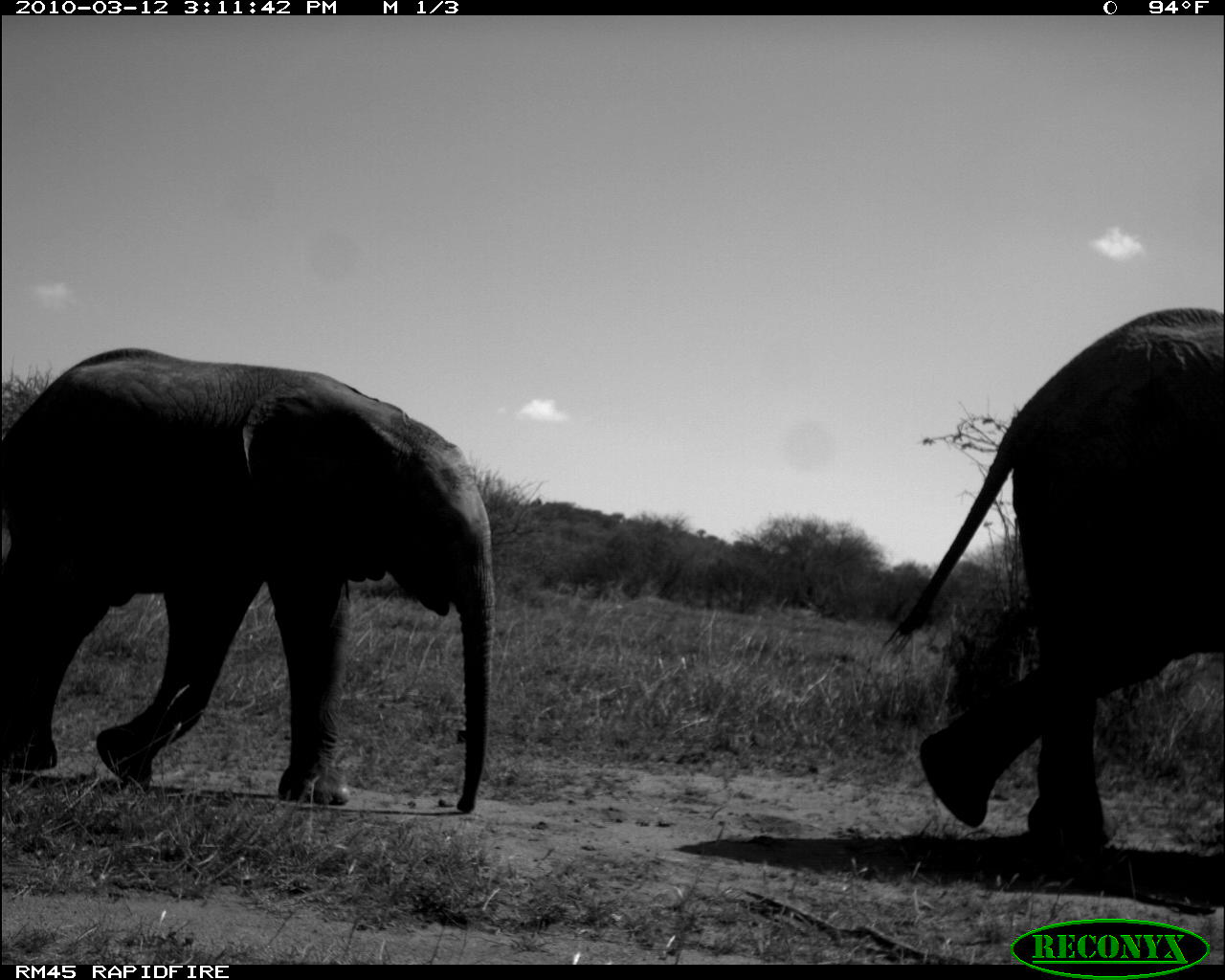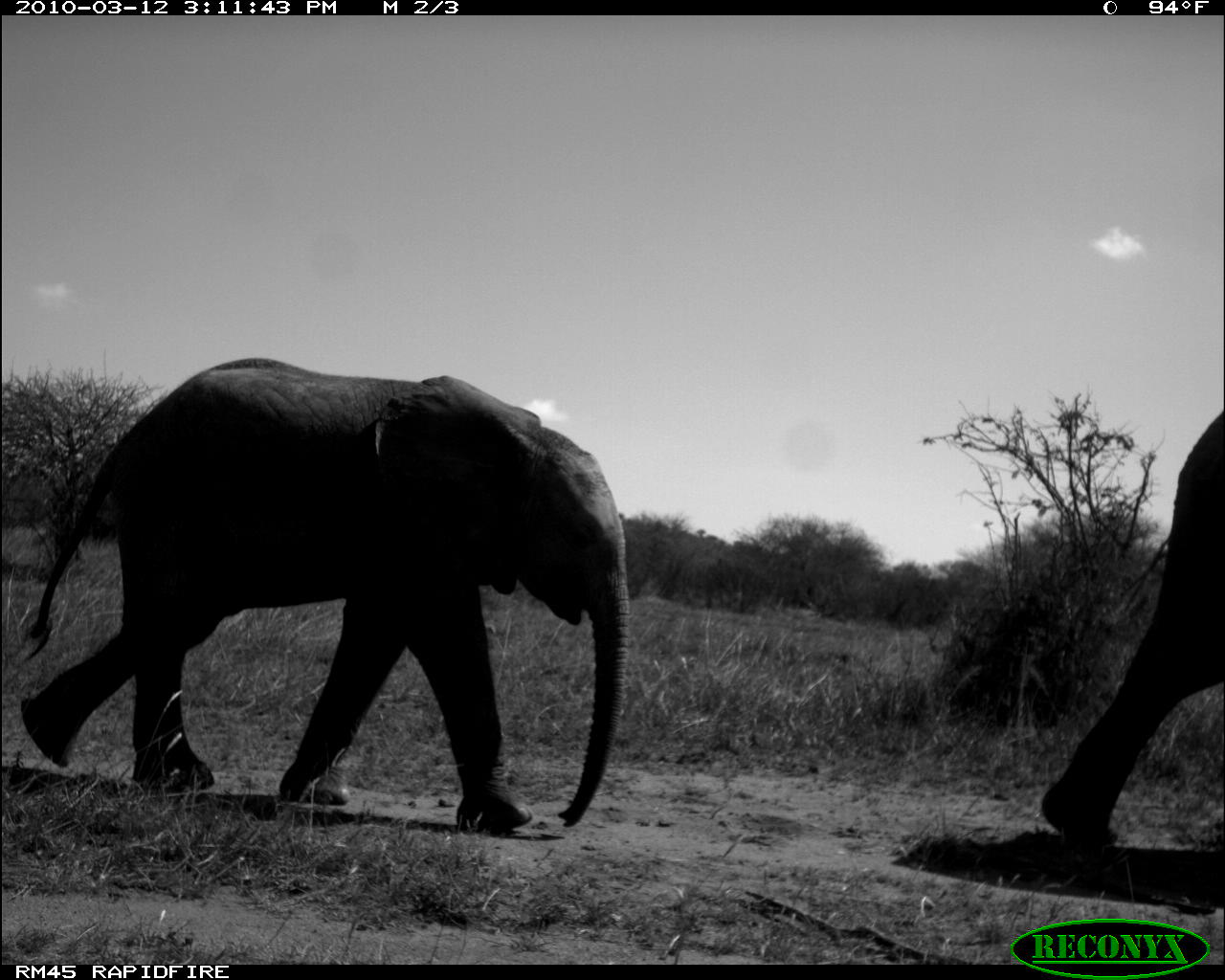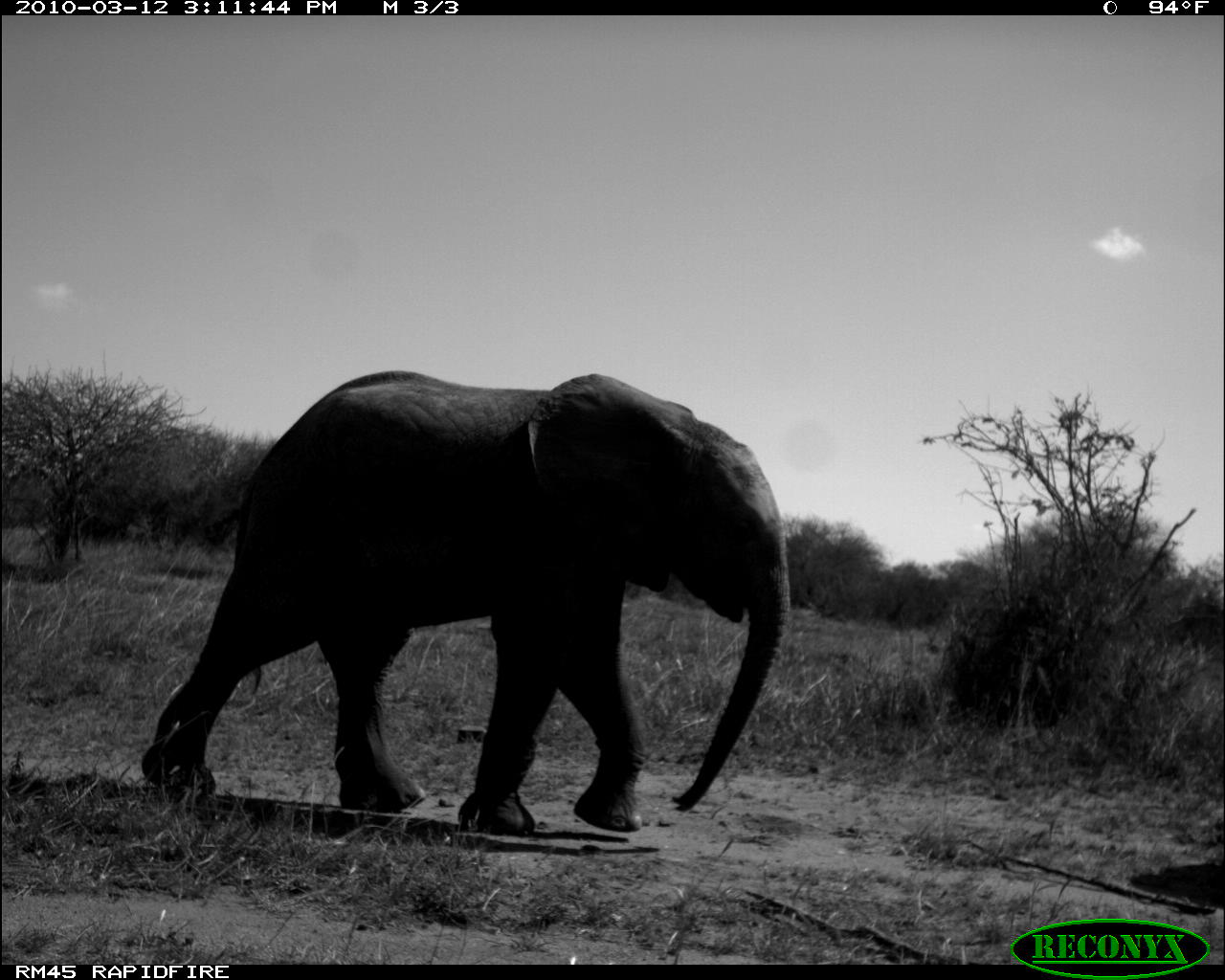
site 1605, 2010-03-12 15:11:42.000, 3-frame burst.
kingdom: Animalia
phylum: Chordata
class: Mammalia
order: Proboscidea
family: Elephantidae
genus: Loxodonta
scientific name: Loxodonta africana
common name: african bush elephant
Loxodonta africana (african bush elephant), count 2.